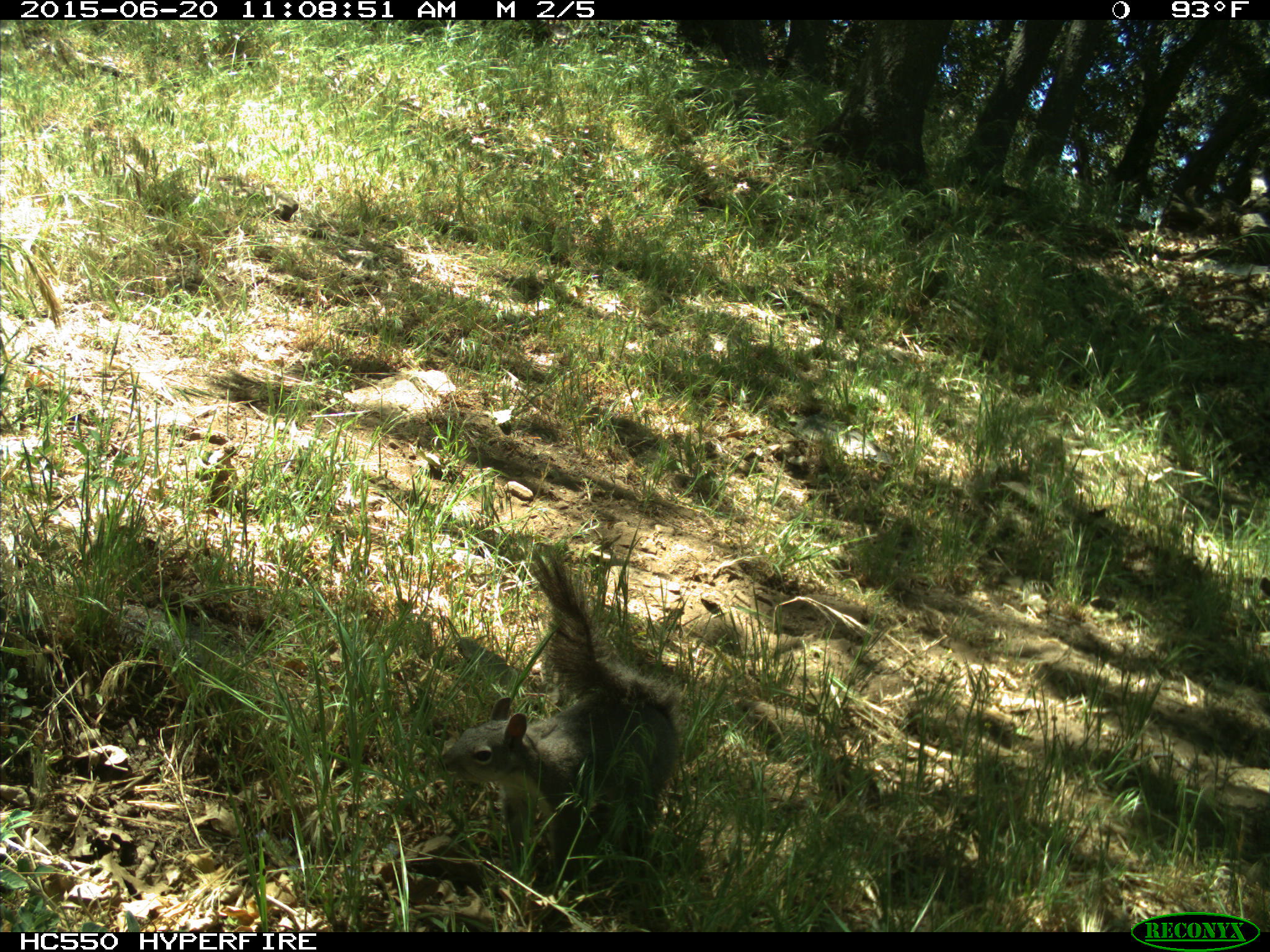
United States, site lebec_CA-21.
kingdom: Animalia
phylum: Chordata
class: Mammalia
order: Rodentia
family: Sciuridae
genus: Sciurus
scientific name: Sciurus carolinensis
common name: eastern gray squirrel